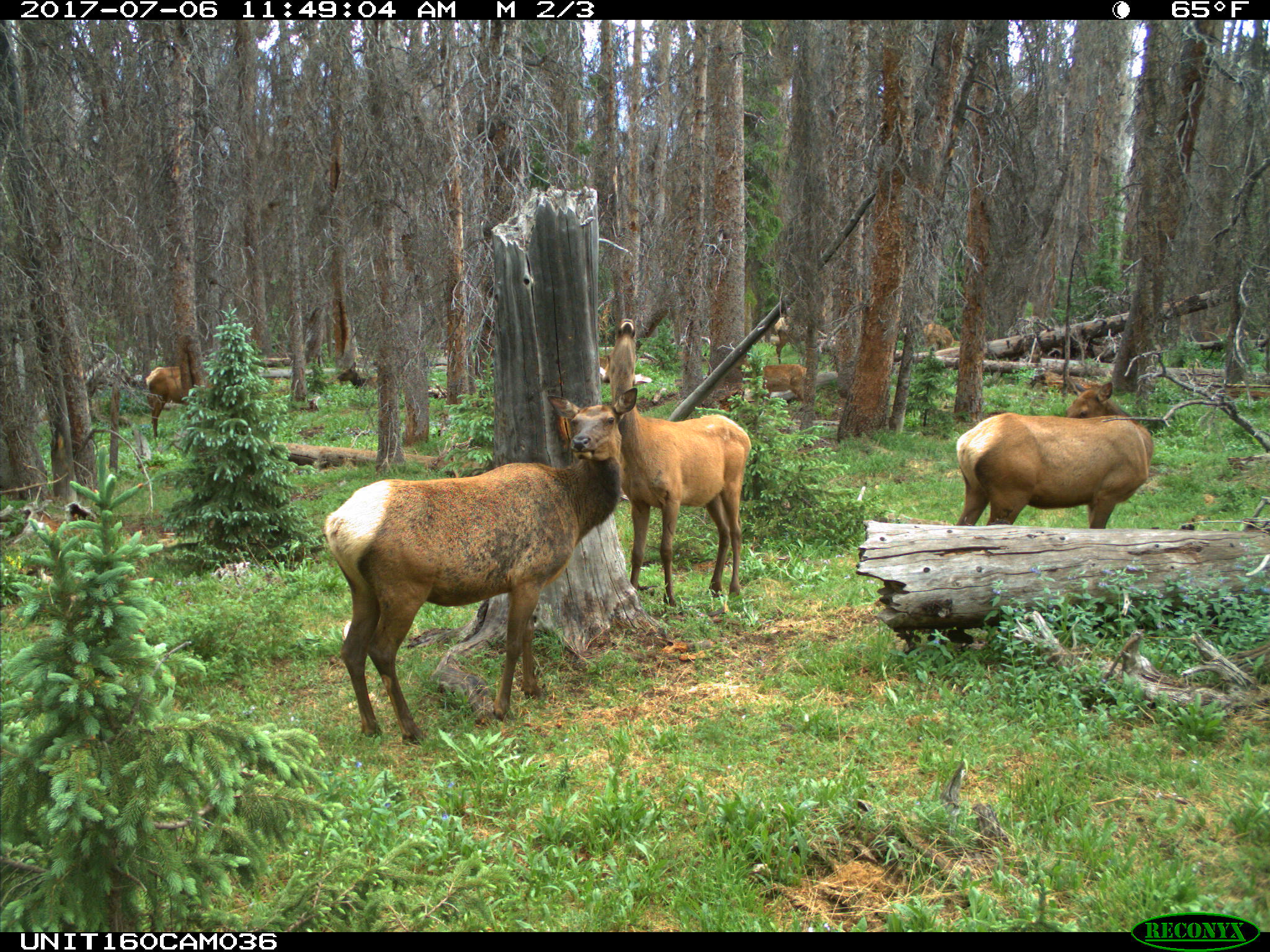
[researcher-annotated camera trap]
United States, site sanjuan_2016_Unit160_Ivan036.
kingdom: Animalia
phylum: Chordata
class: Mammalia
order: Artiodactyla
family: Cervidae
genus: Cervus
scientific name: Cervus elaphus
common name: red deer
Cervus elaphus (red deer).